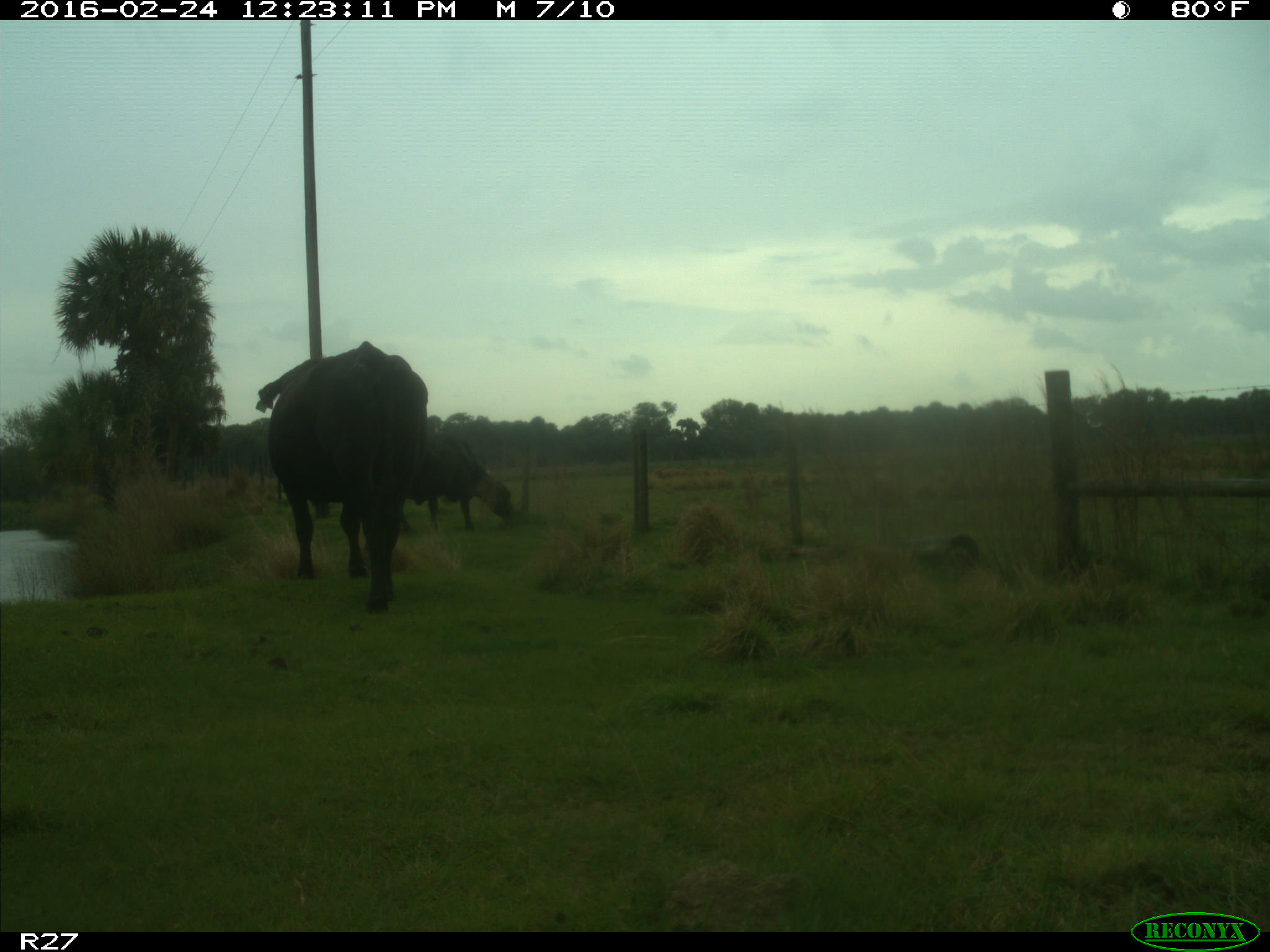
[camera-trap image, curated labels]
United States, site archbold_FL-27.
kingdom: Animalia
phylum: Chordata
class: Mammalia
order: Artiodactyla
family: Bovidae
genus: Bos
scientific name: Bos taurus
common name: domestic cow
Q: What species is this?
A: Bos taurus (domestic cow).